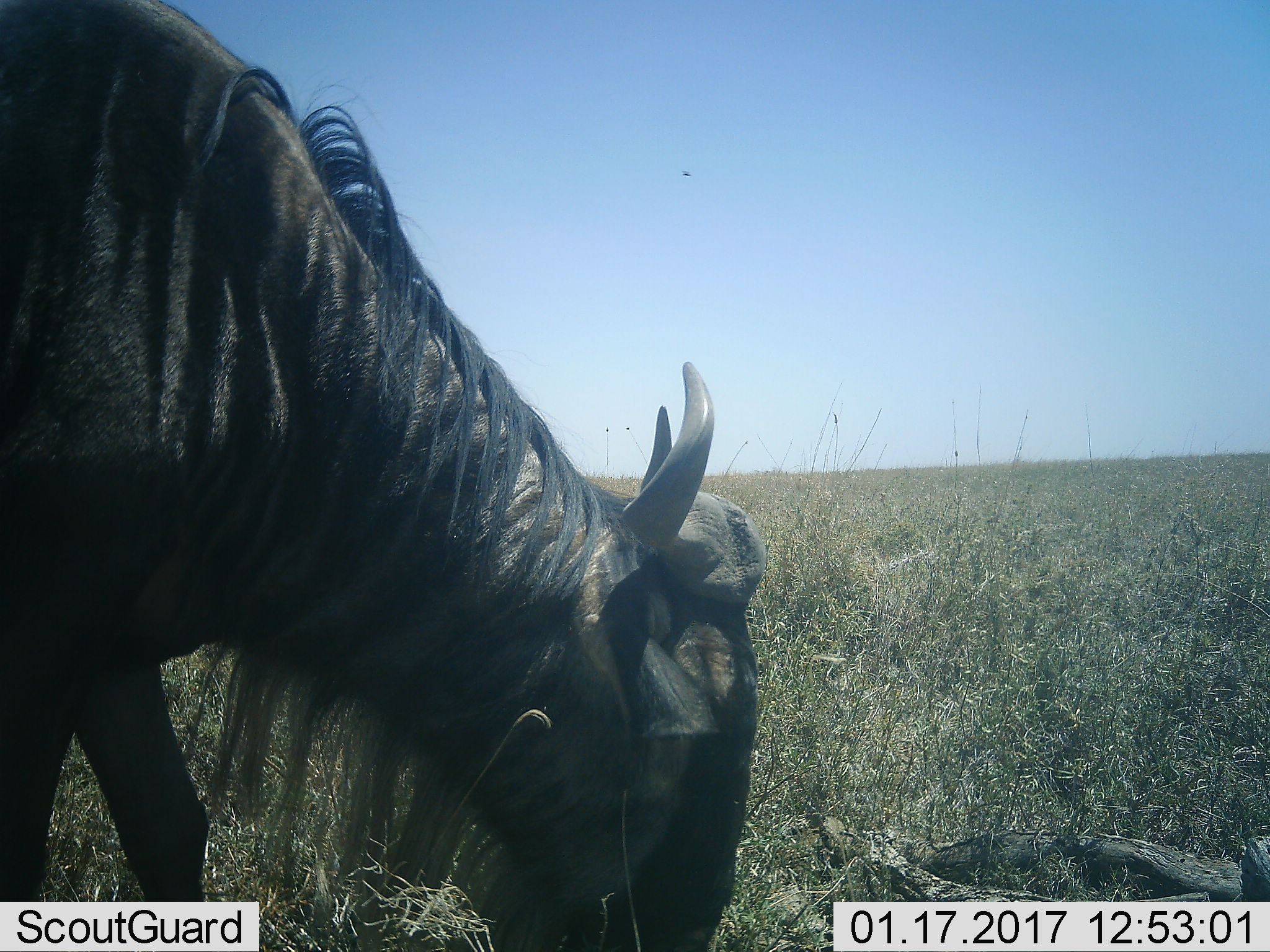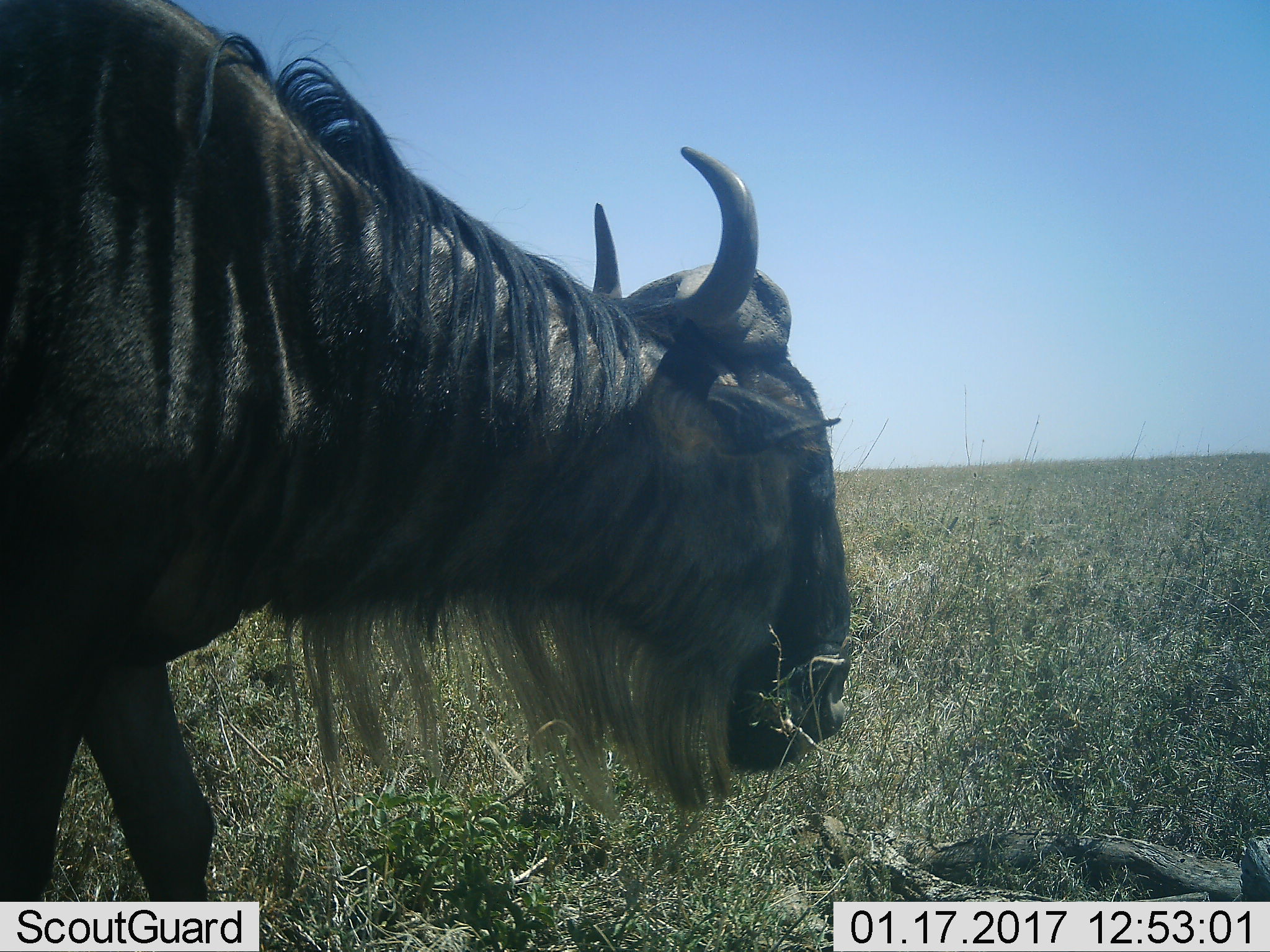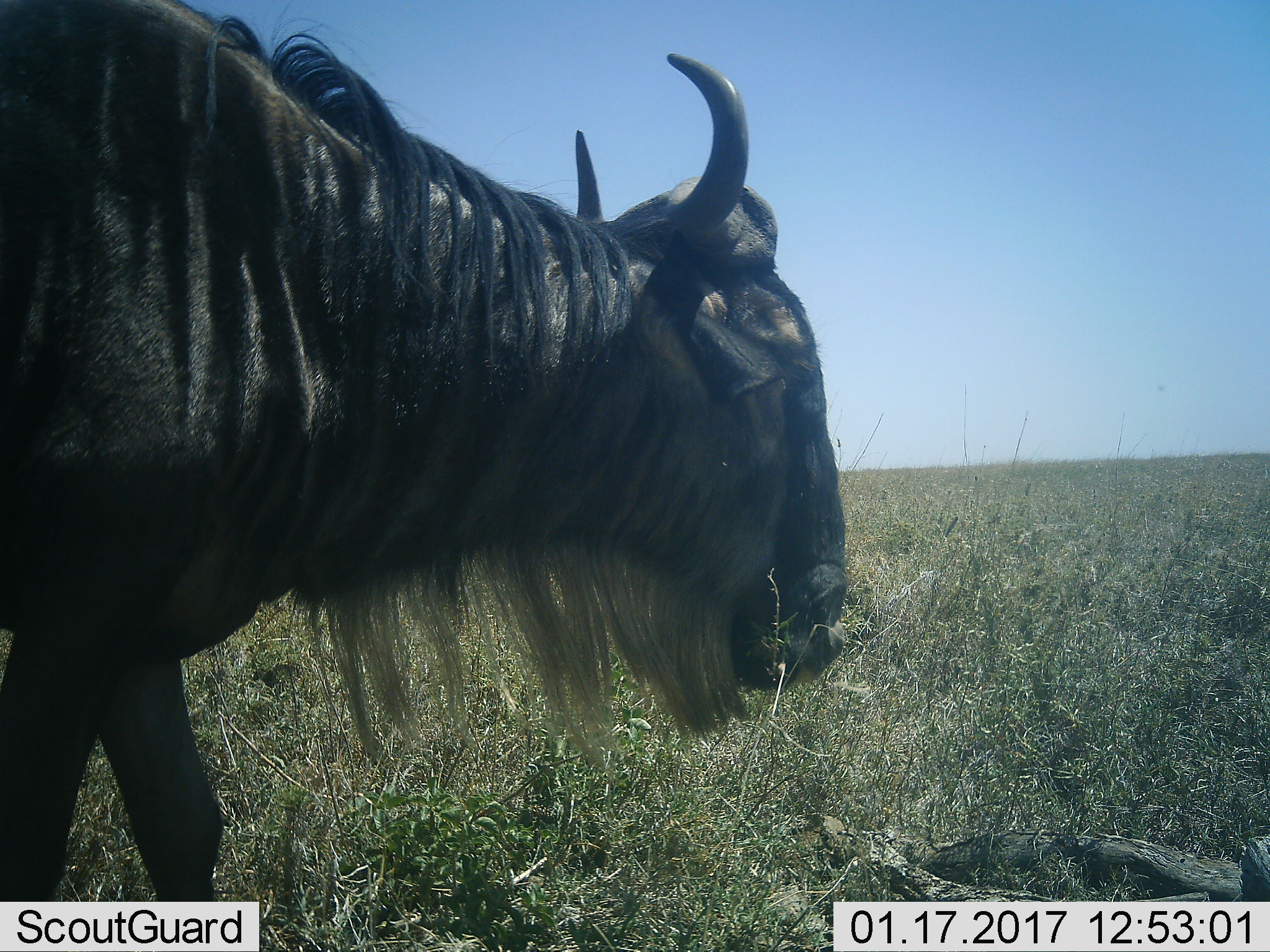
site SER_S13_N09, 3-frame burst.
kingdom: Animalia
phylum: Chordata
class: Mammalia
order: Artiodactyla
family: Bovidae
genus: Connochaetes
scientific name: Connochaetes taurinus taurinus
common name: blue wildebeest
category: wildebeestblue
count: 1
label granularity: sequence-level